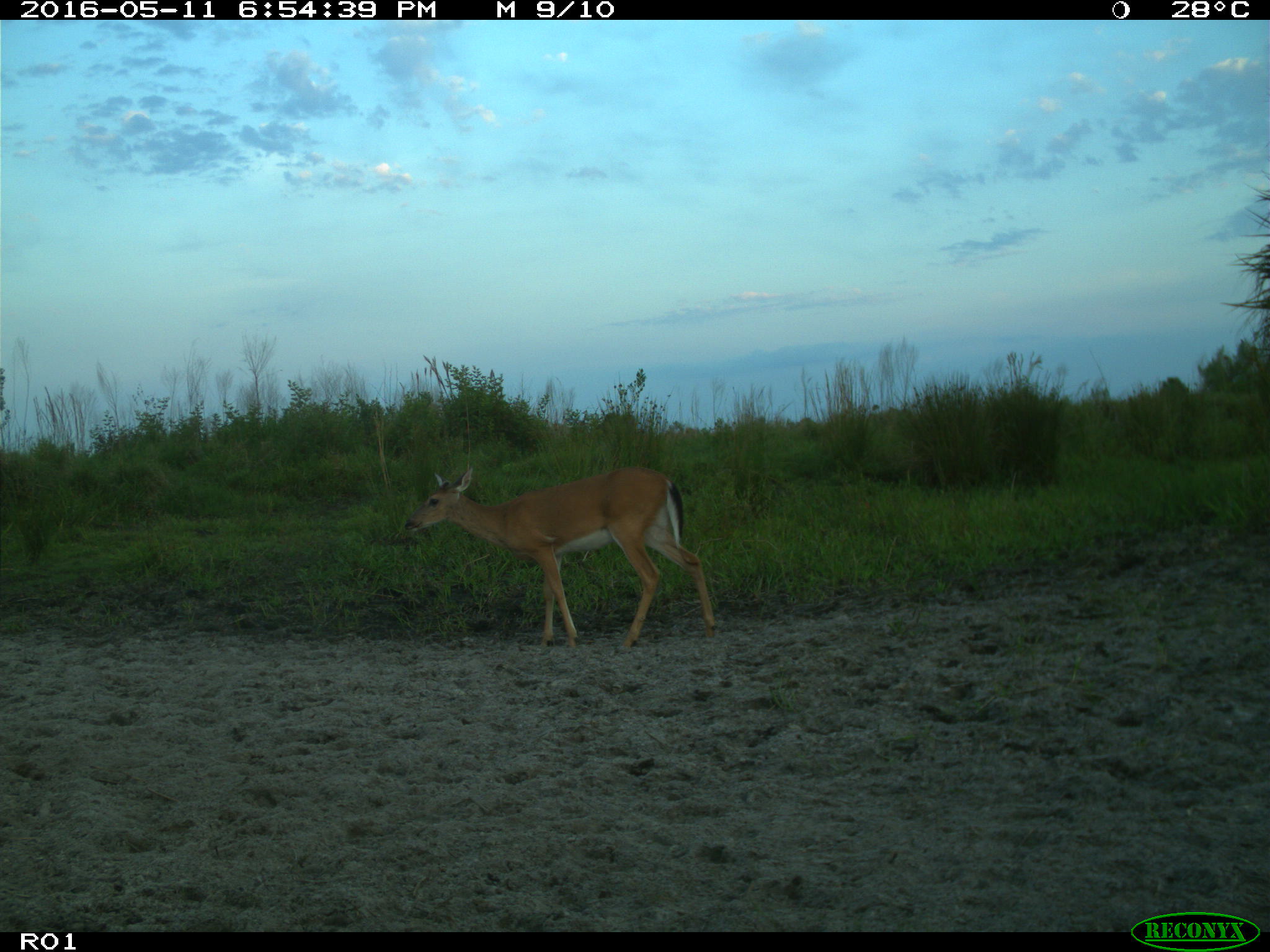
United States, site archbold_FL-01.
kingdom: Animalia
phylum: Chordata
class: Mammalia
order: Artiodactyla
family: Bovidae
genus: Bos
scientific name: Bos taurus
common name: domestic cow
Bos taurus (domestic cow).